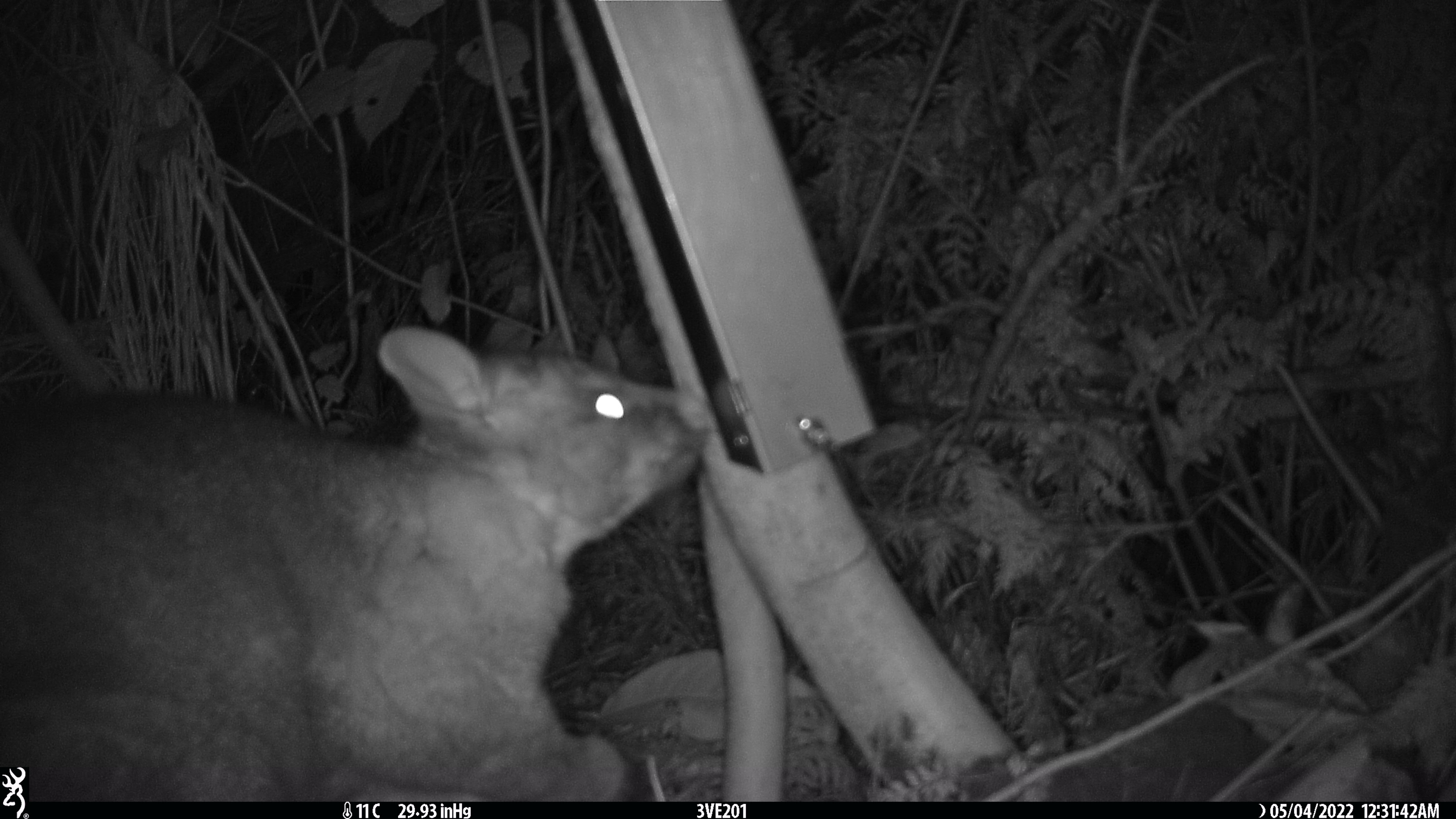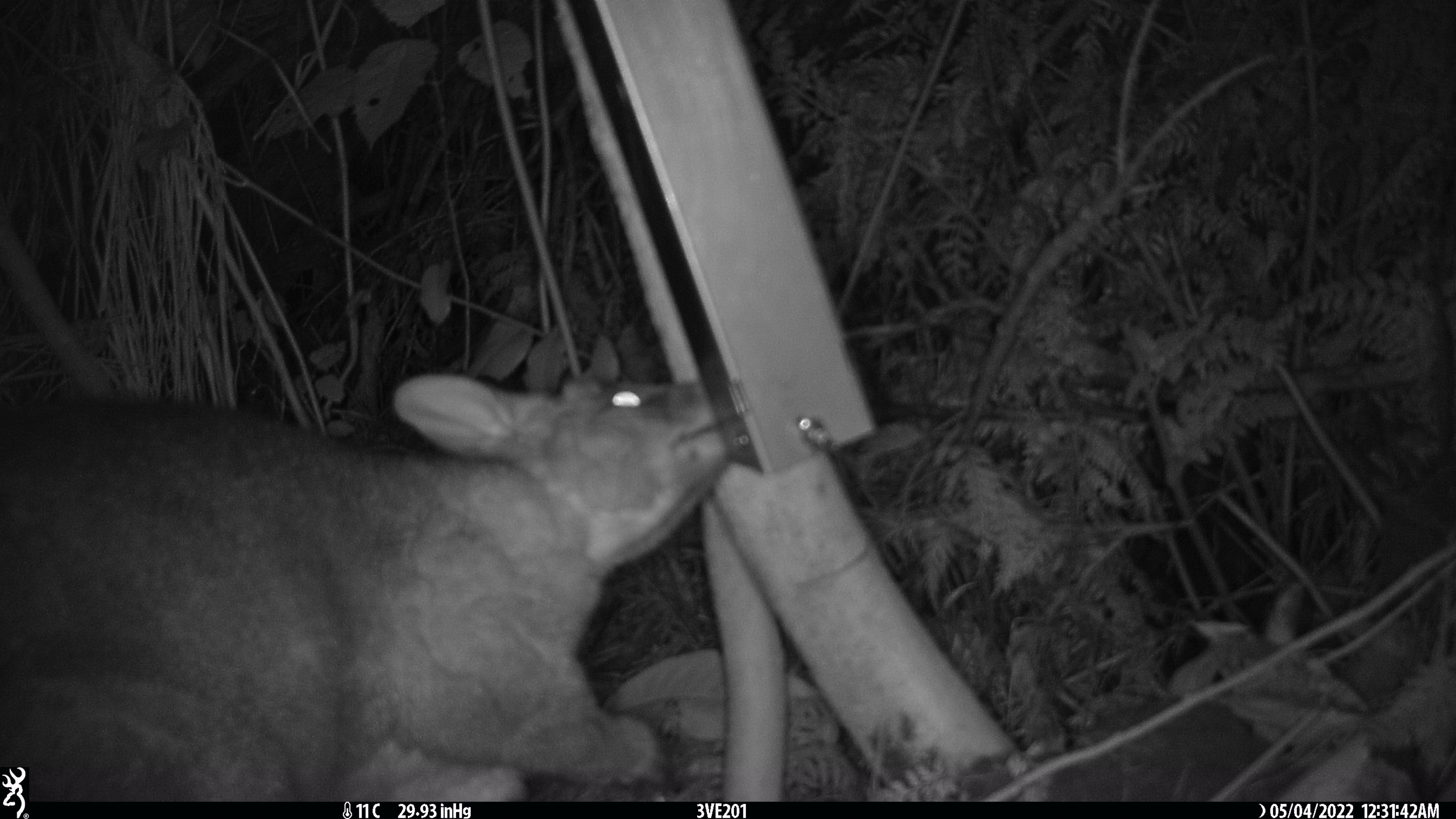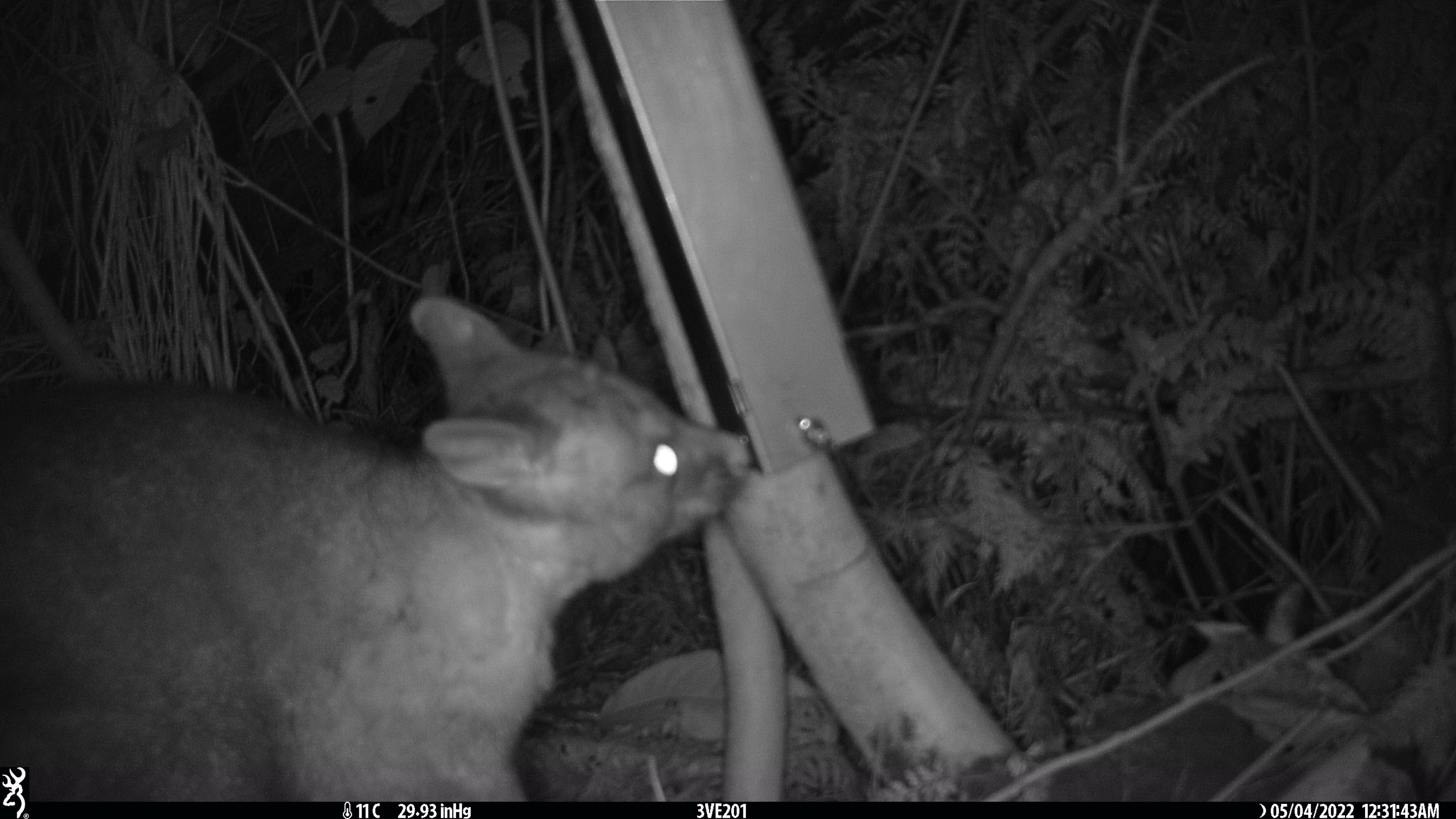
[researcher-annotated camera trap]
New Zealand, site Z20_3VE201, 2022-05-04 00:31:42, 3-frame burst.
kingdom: Animalia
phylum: Chordata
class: Mammalia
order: Diprotodontia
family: Phalangeridae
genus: Trichosurus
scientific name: Trichosurus vulpecula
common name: common brushtail possum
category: possum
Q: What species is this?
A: Possum (common brushtail possum) (Trichosurus vulpecula).